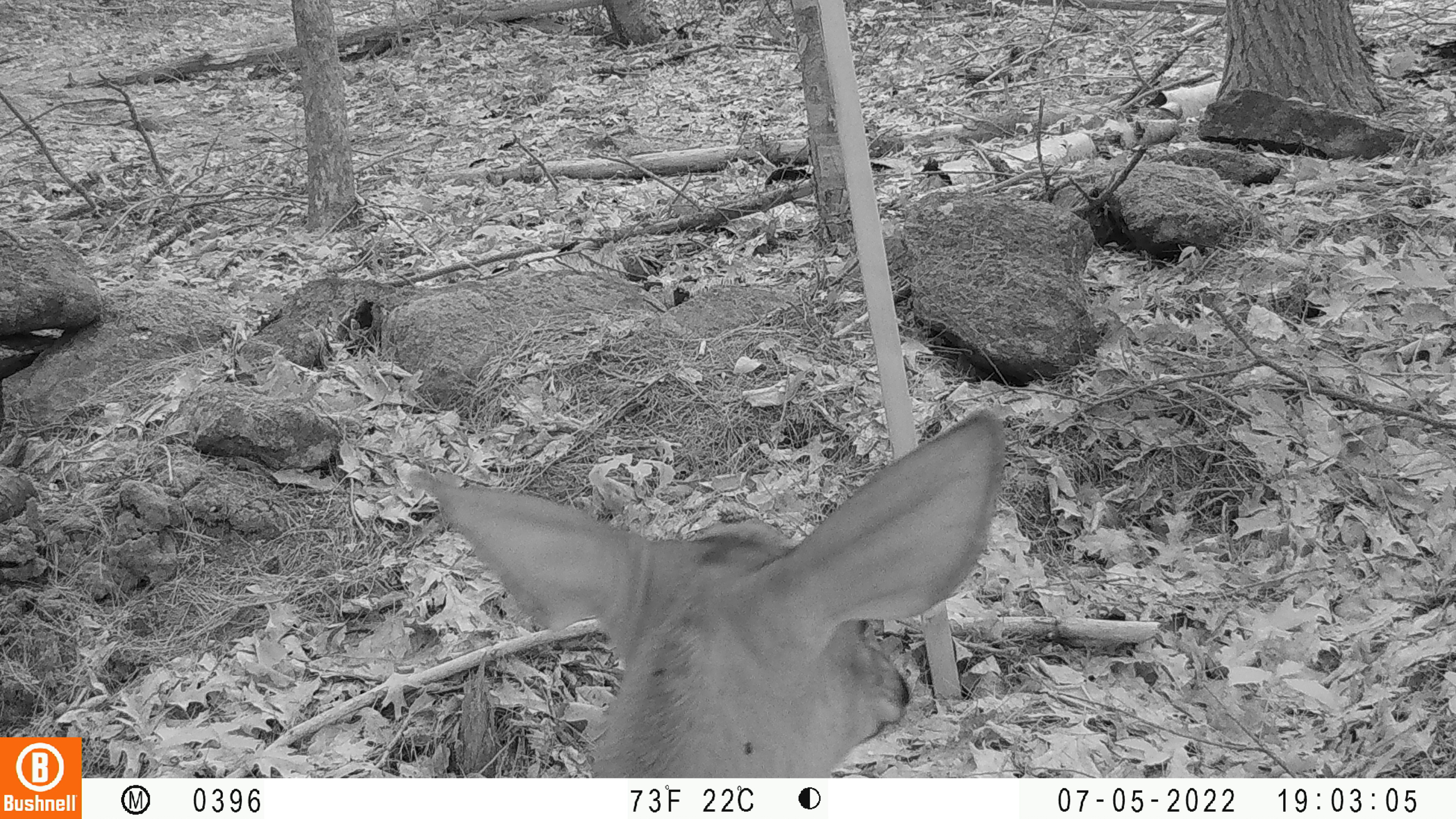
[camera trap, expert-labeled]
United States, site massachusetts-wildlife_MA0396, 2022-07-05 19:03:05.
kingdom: Animalia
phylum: Chordata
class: Mammalia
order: Artiodactyla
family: Cervidae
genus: Odocoileus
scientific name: Odocoileus virginianus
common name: white-tailed deer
White-tailed deer (Odocoileus virginianus).